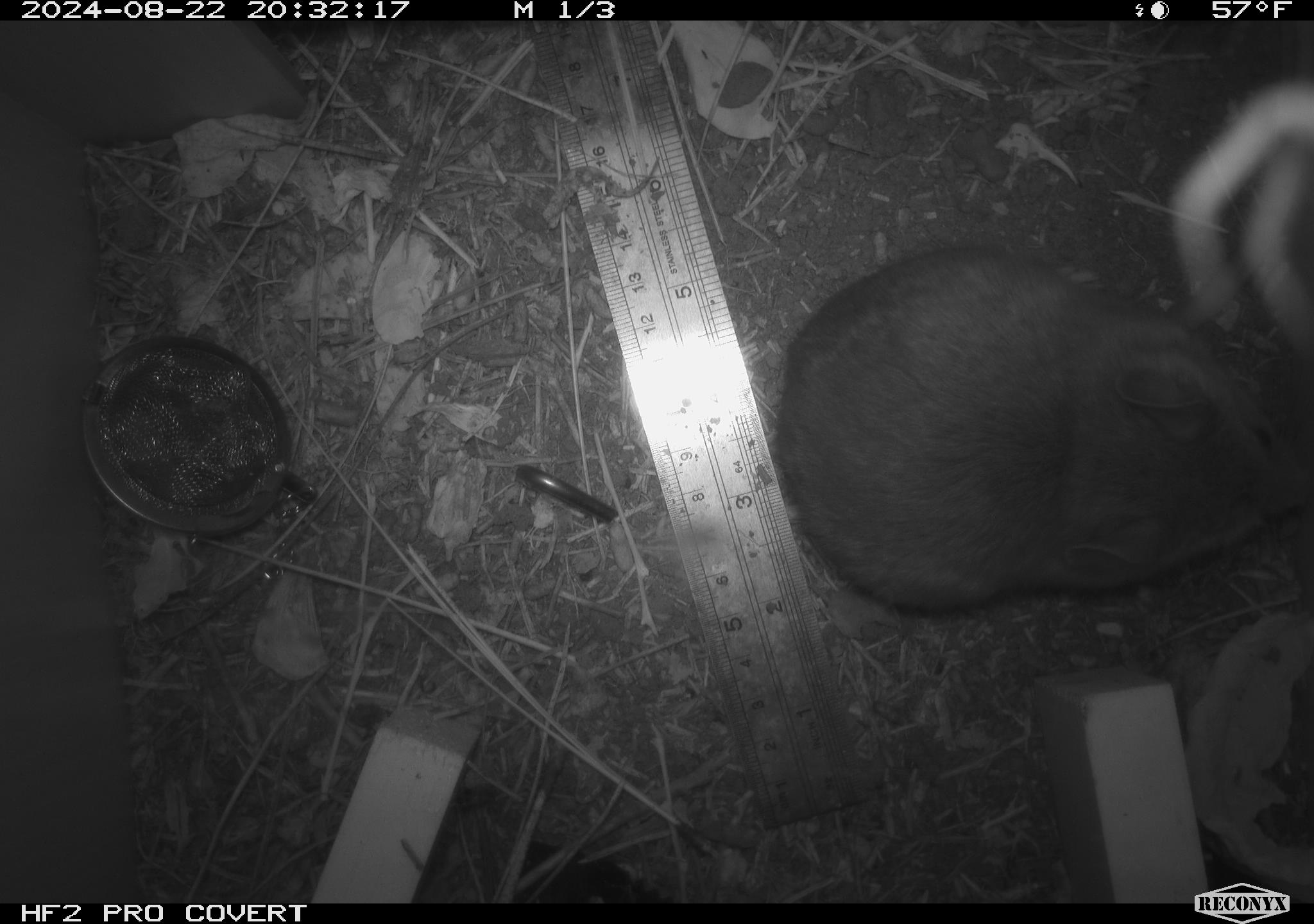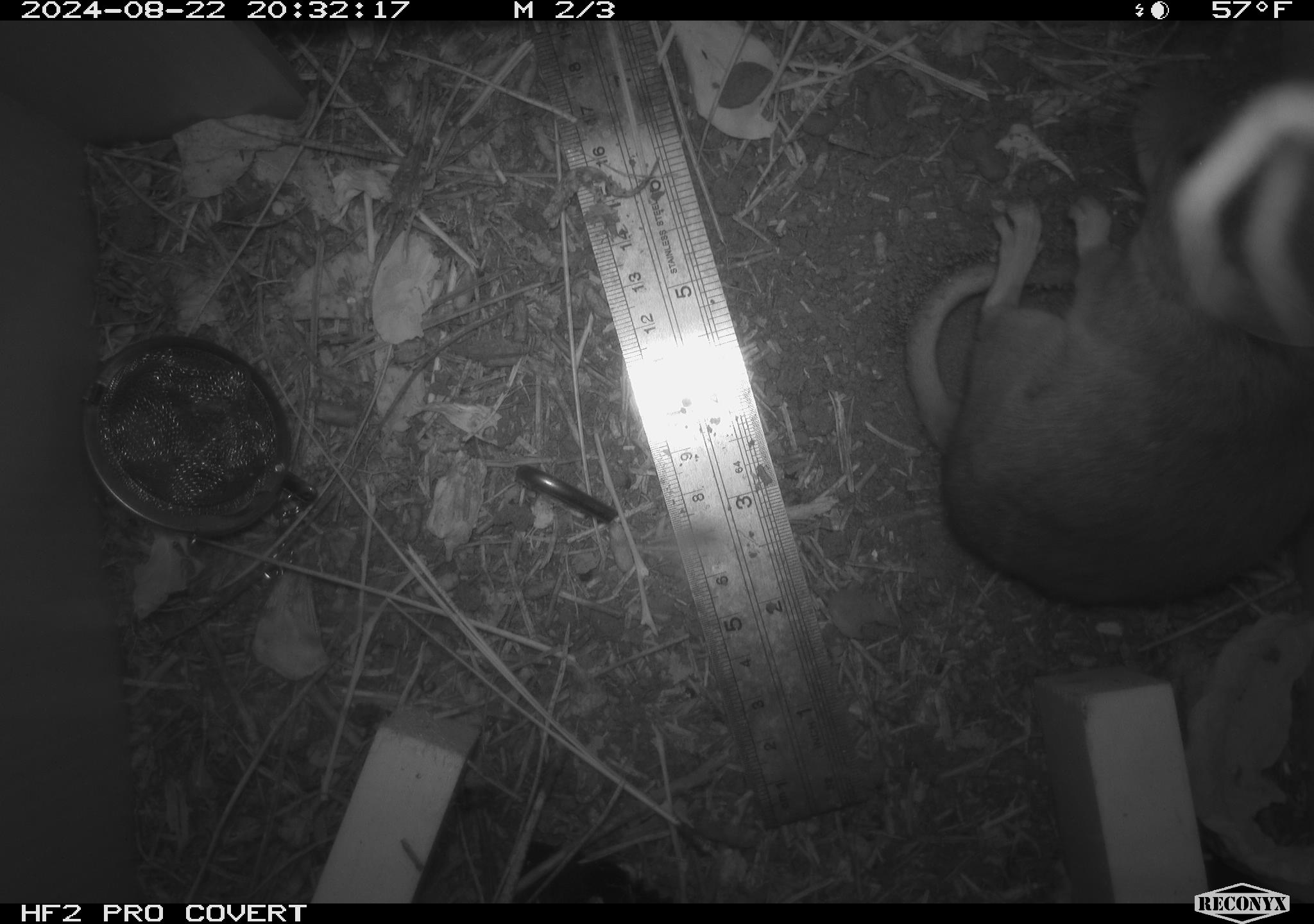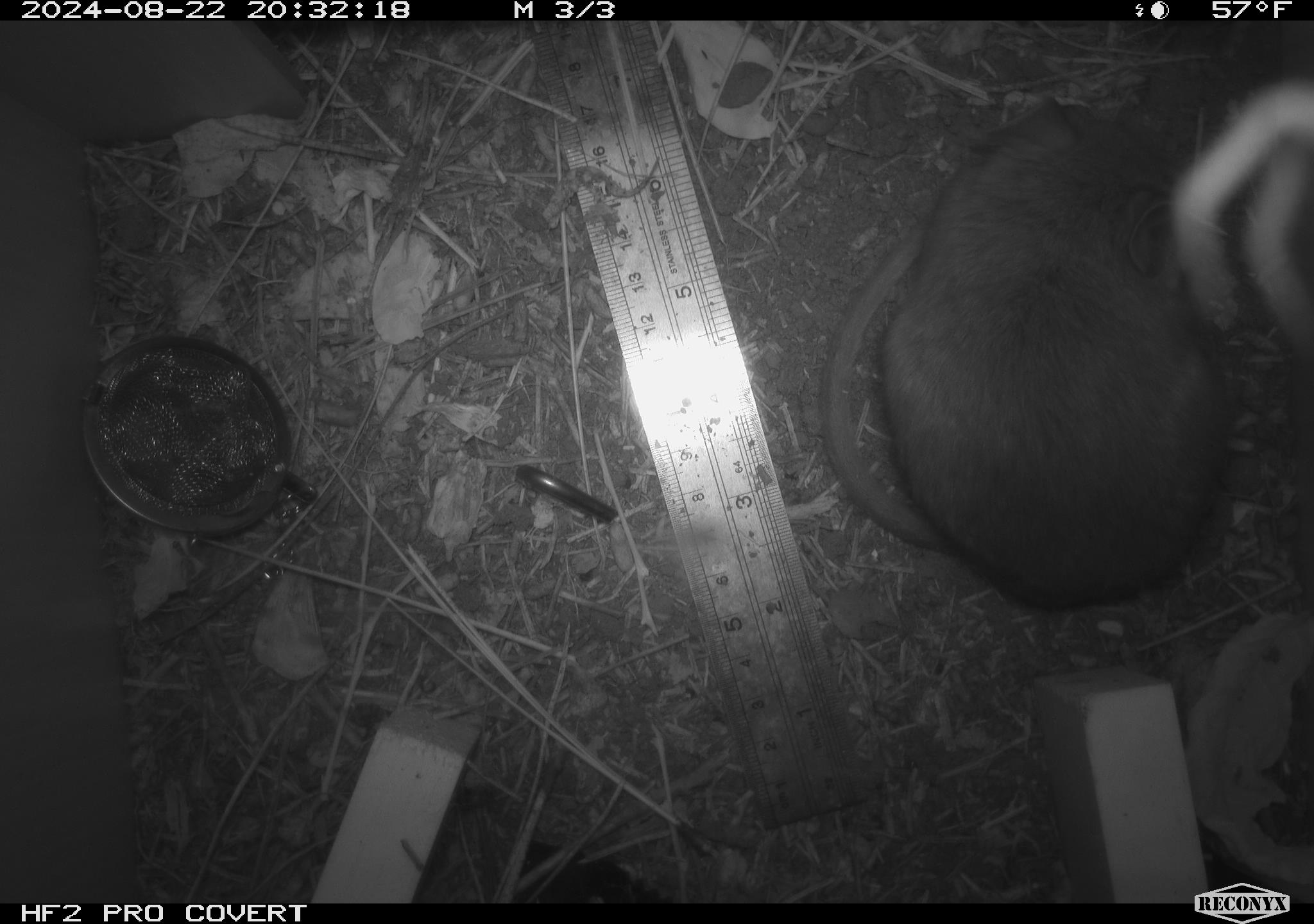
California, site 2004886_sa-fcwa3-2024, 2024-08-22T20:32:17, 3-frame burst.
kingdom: Animalia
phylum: Chordata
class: Mammalia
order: Rodentia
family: Sciuridae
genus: Neotamias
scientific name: Neotamias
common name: western chipmunks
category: neotamias species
Neotamias species (western chipmunks) (Neotamias).